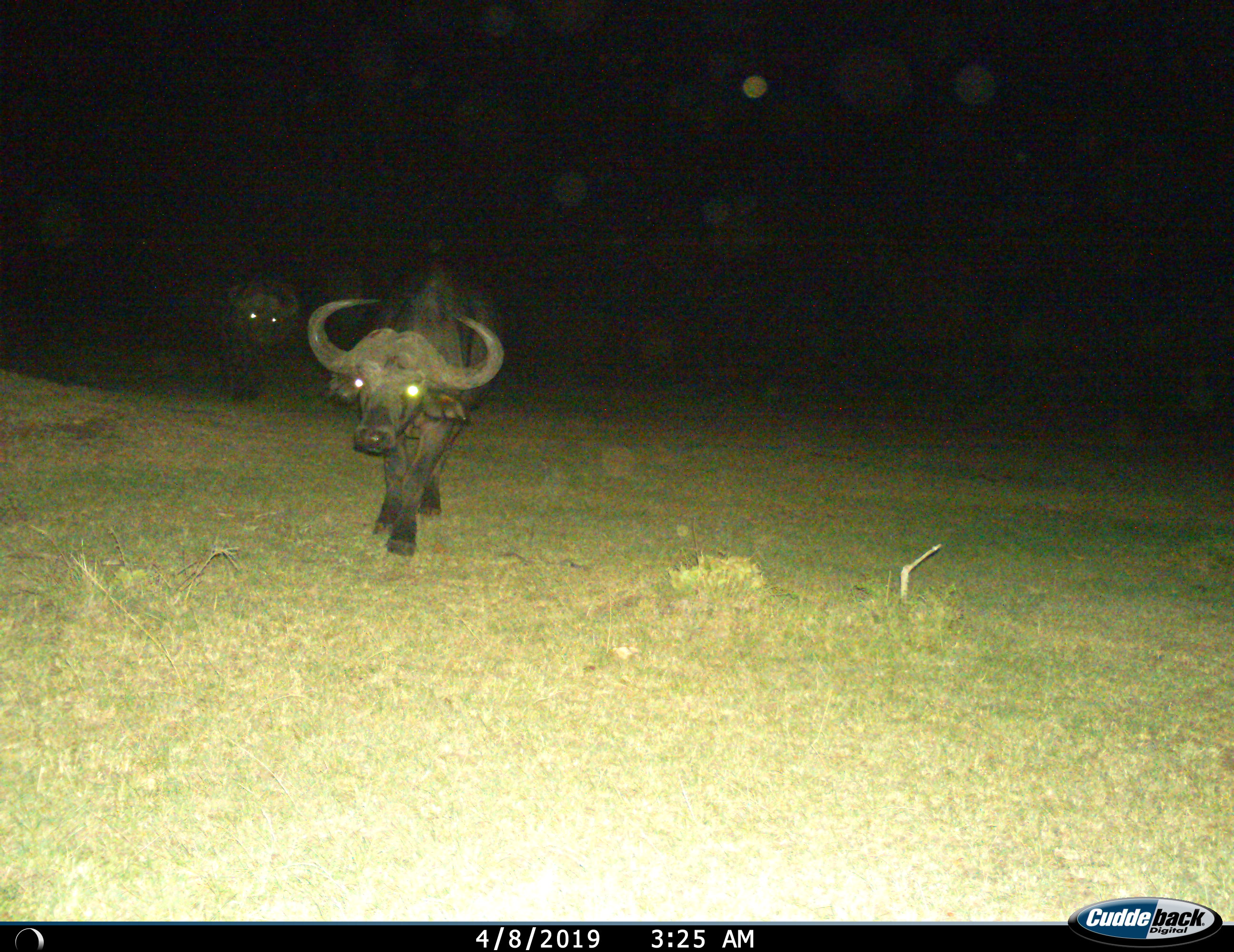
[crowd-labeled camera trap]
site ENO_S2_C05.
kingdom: Animalia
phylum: Chordata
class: Mammalia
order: Artiodactyla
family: Bovidae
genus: Syncerus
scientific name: Syncerus caffer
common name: african buffalo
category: buffalo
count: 2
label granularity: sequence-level